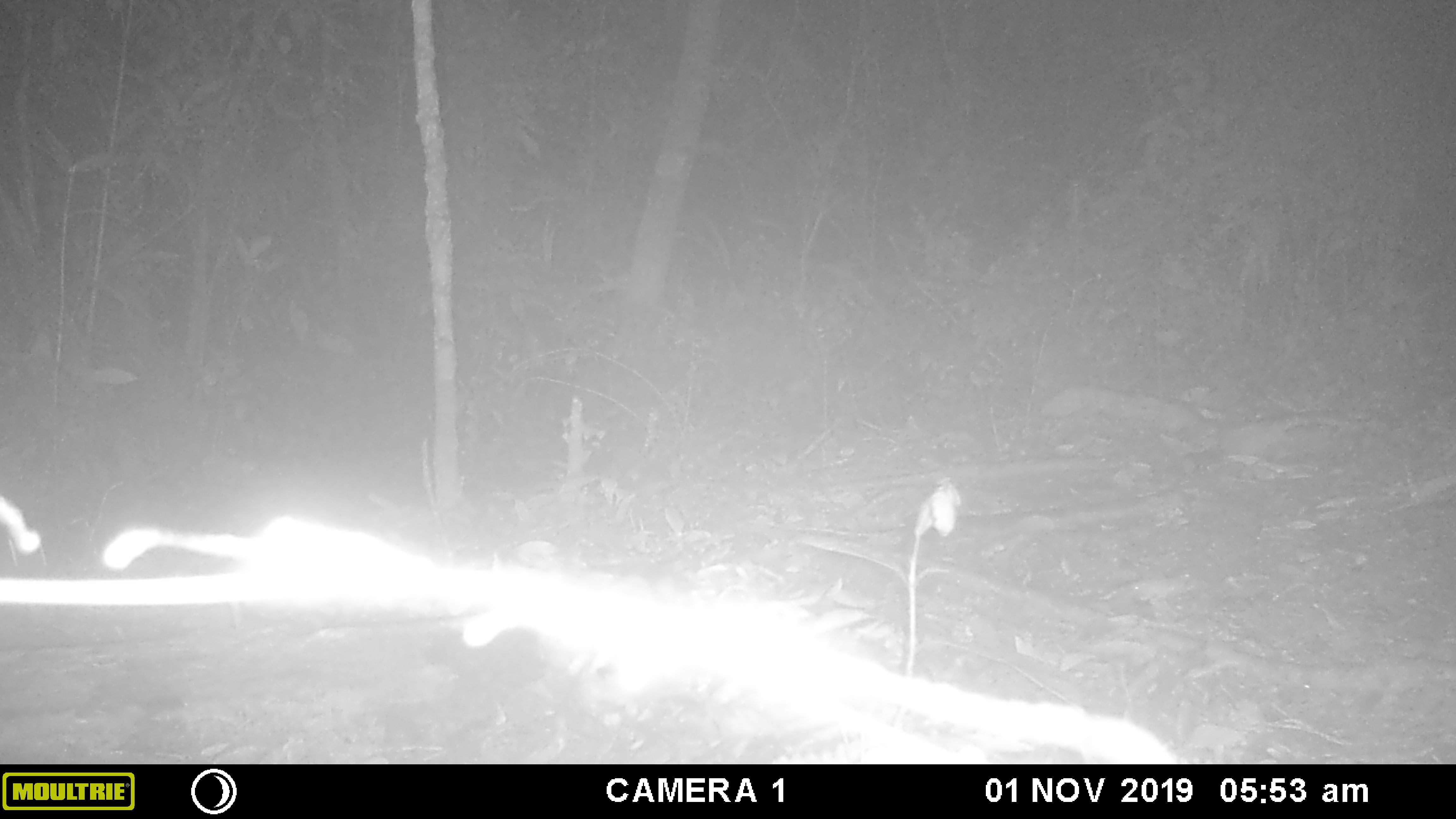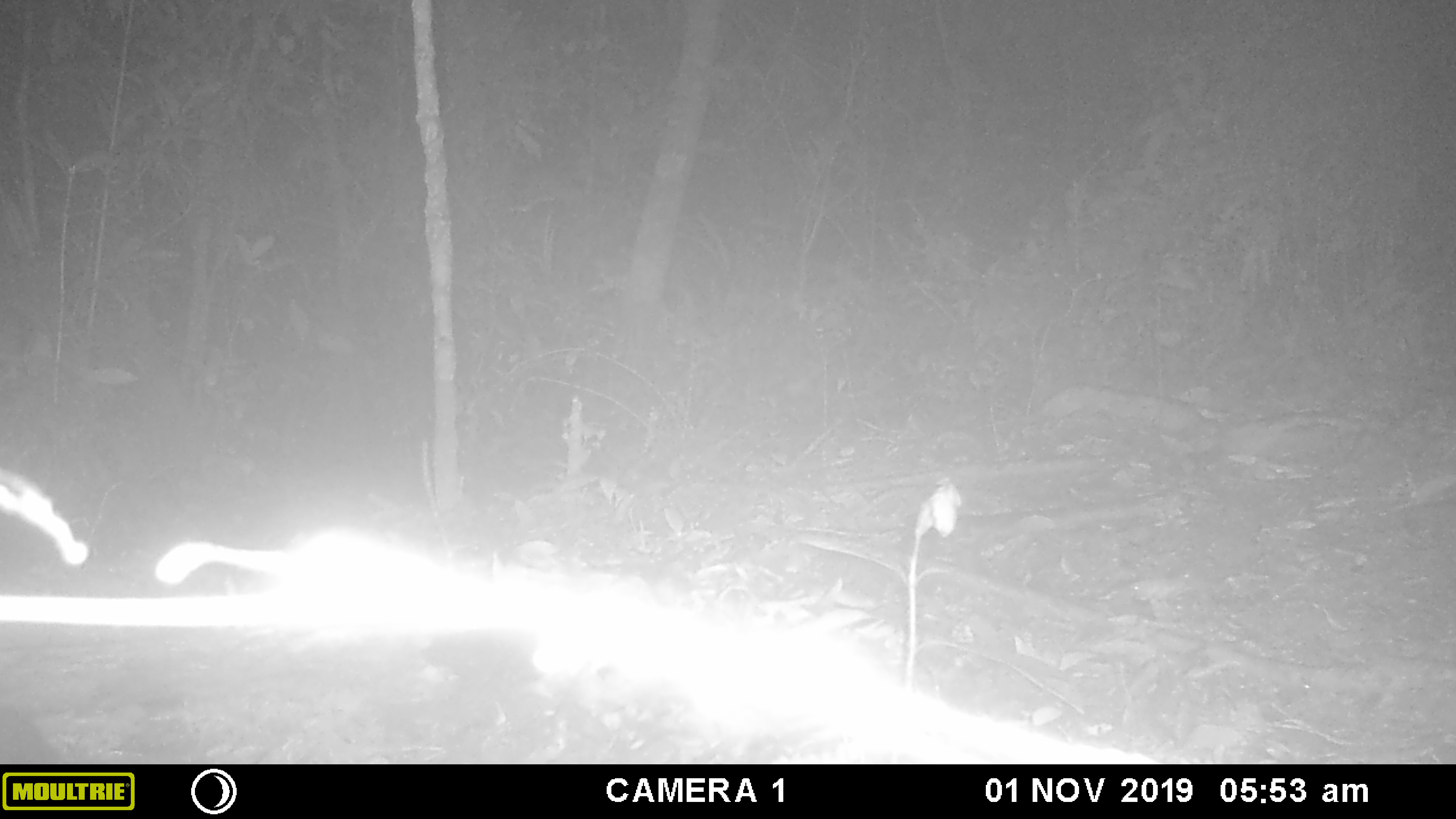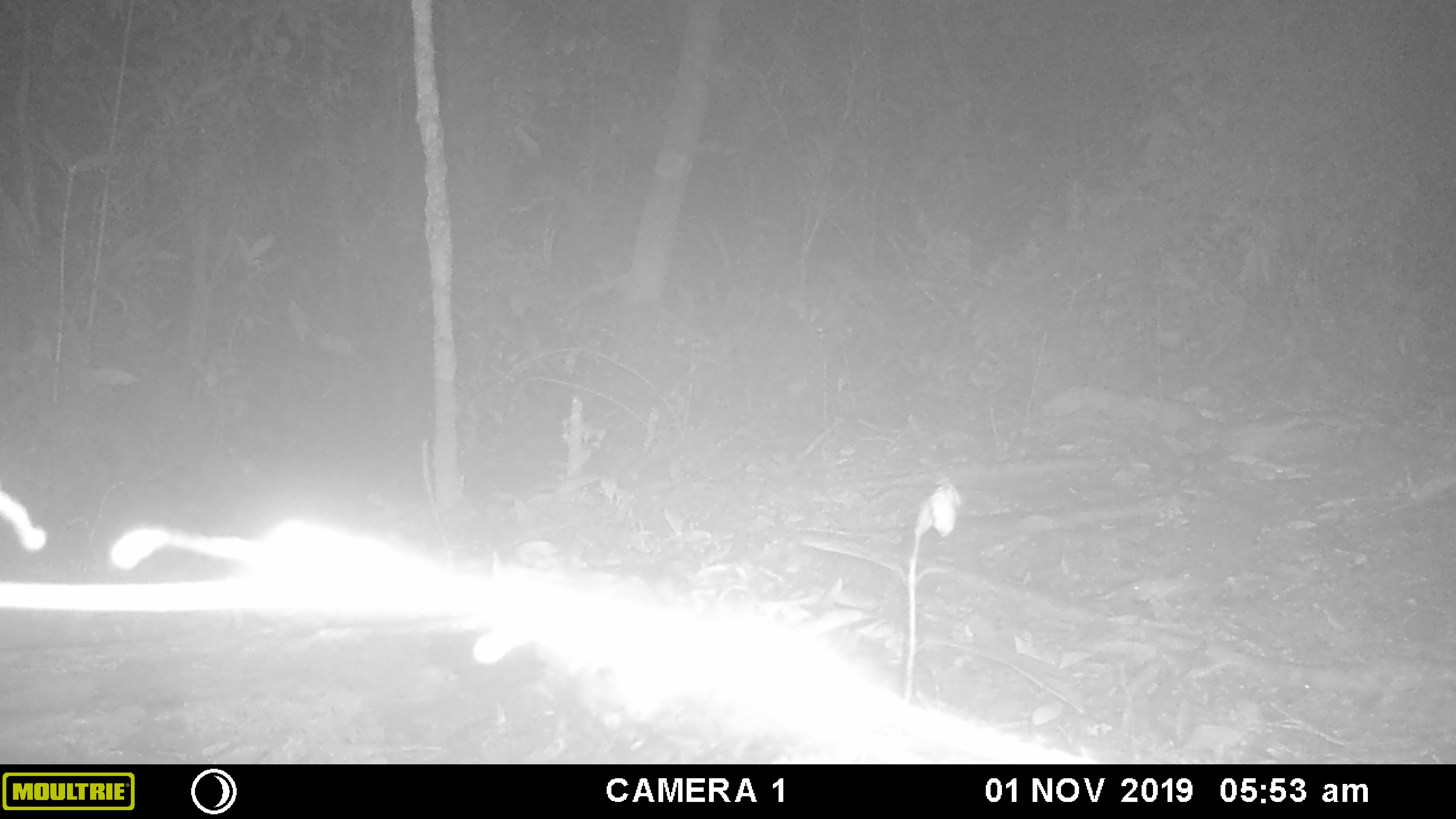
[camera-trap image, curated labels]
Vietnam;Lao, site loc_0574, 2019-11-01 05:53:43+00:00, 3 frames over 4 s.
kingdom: Animalia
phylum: Chordata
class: Mammalia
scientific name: Mammalia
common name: mammal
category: unidentified small mammal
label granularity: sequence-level